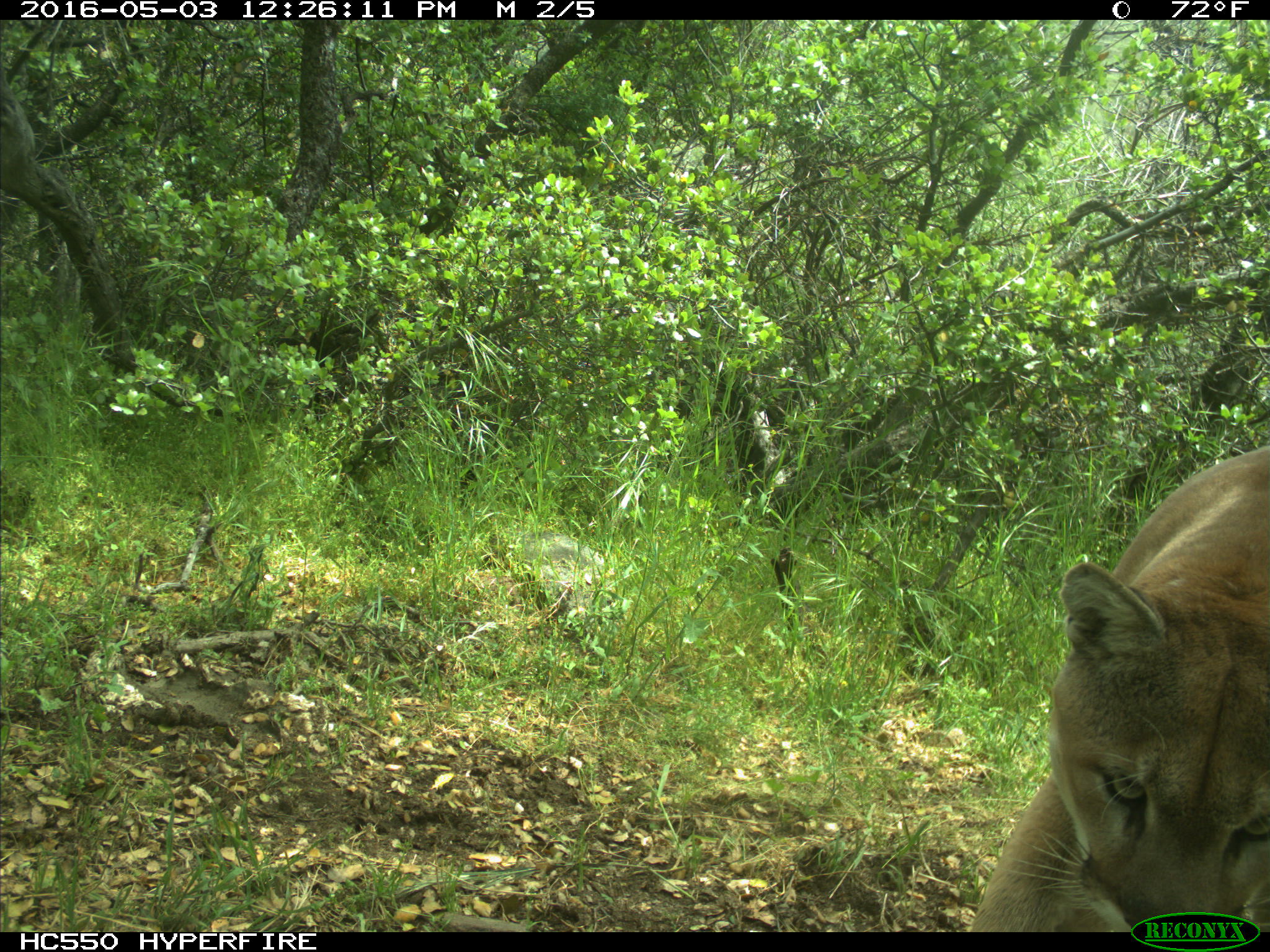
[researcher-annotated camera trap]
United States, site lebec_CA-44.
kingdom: Animalia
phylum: Chordata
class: Mammalia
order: Carnivora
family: Felidae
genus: Puma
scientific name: Puma concolor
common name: mountain lion